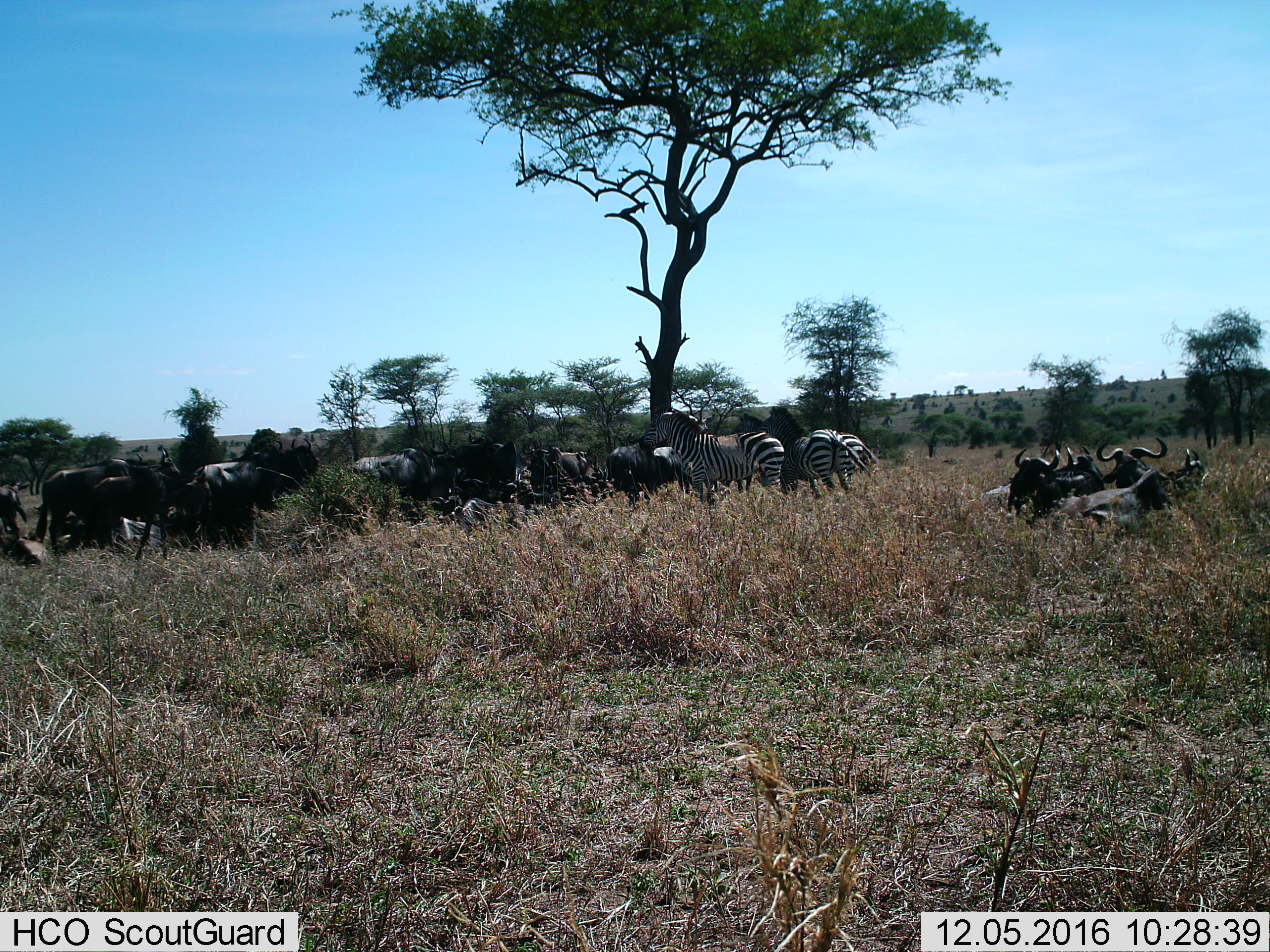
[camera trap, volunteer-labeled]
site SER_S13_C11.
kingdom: Animalia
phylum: Chordata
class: Mammalia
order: Artiodactyla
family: Bovidae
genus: Connochaetes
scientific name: Connochaetes taurinus taurinus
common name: blue wildebeest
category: wildebeestblue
Wildebeestblue (blue wildebeest) (Connochaetes taurinus taurinus), count 11-50. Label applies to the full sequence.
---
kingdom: Animalia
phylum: Chordata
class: Mammalia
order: Perissodactyla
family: Equidae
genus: Equus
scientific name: Equus quagga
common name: plains zebra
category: zebraplains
Zebraplains (plains zebra) (Equus quagga), count 4. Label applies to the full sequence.